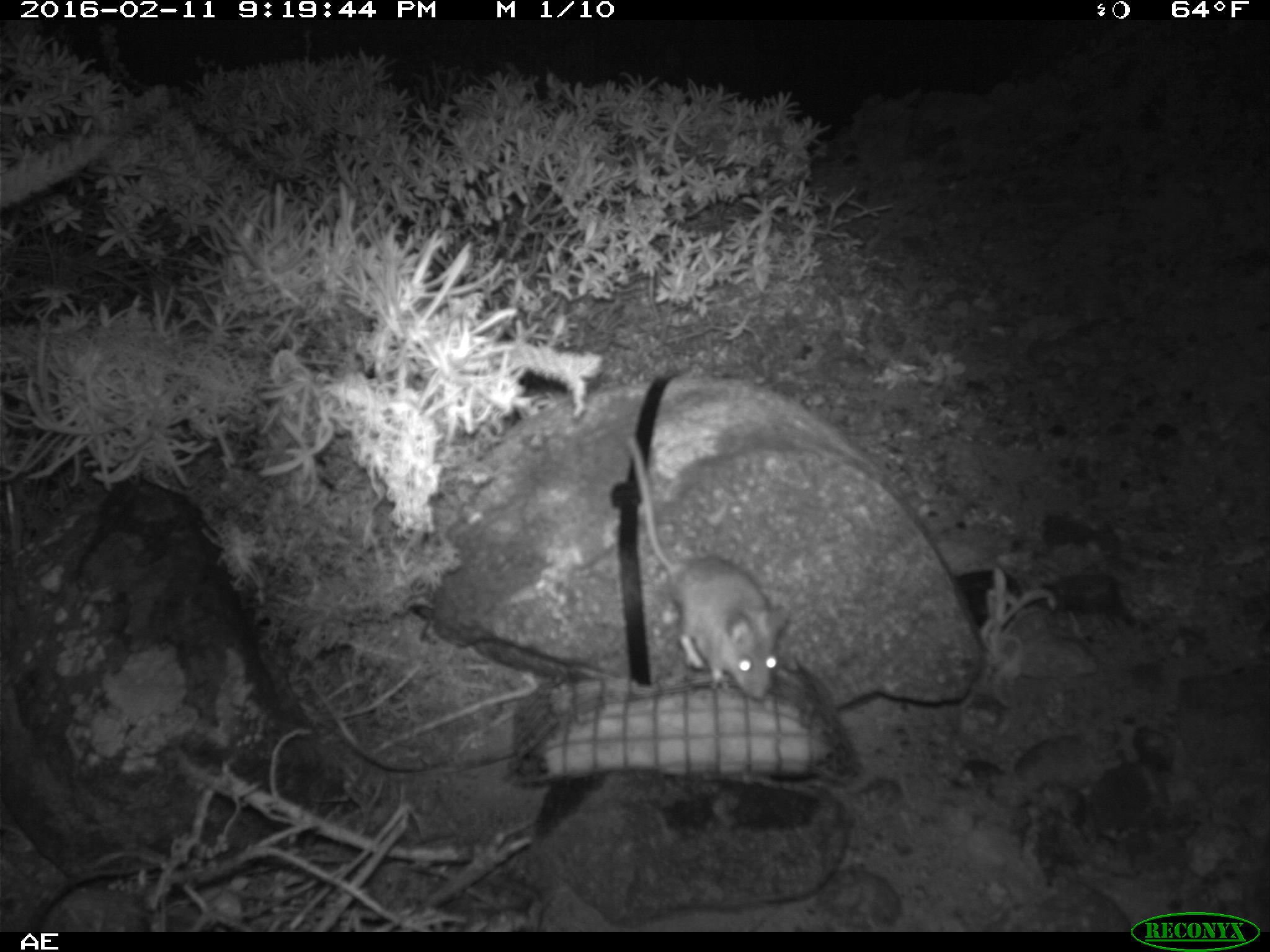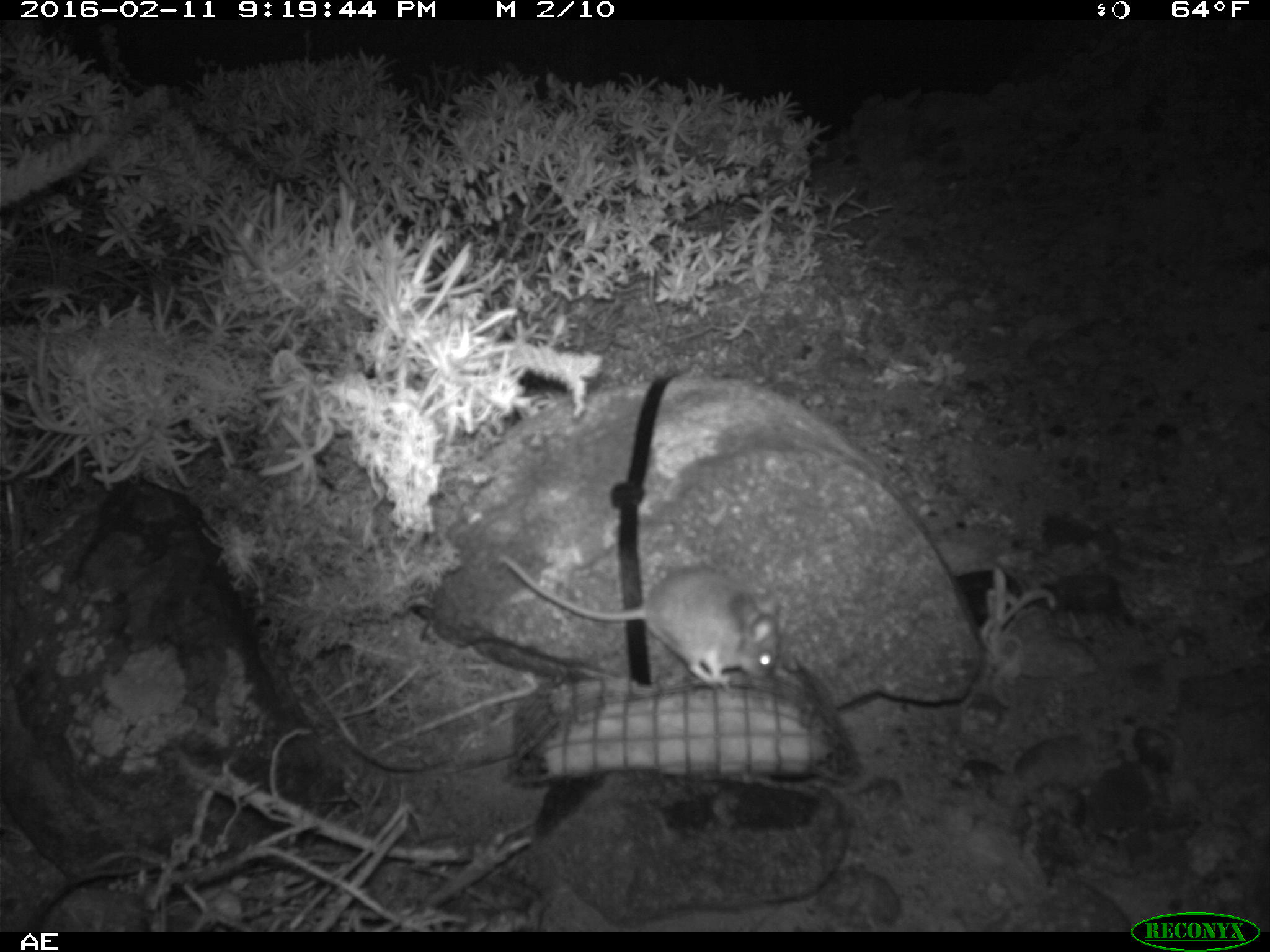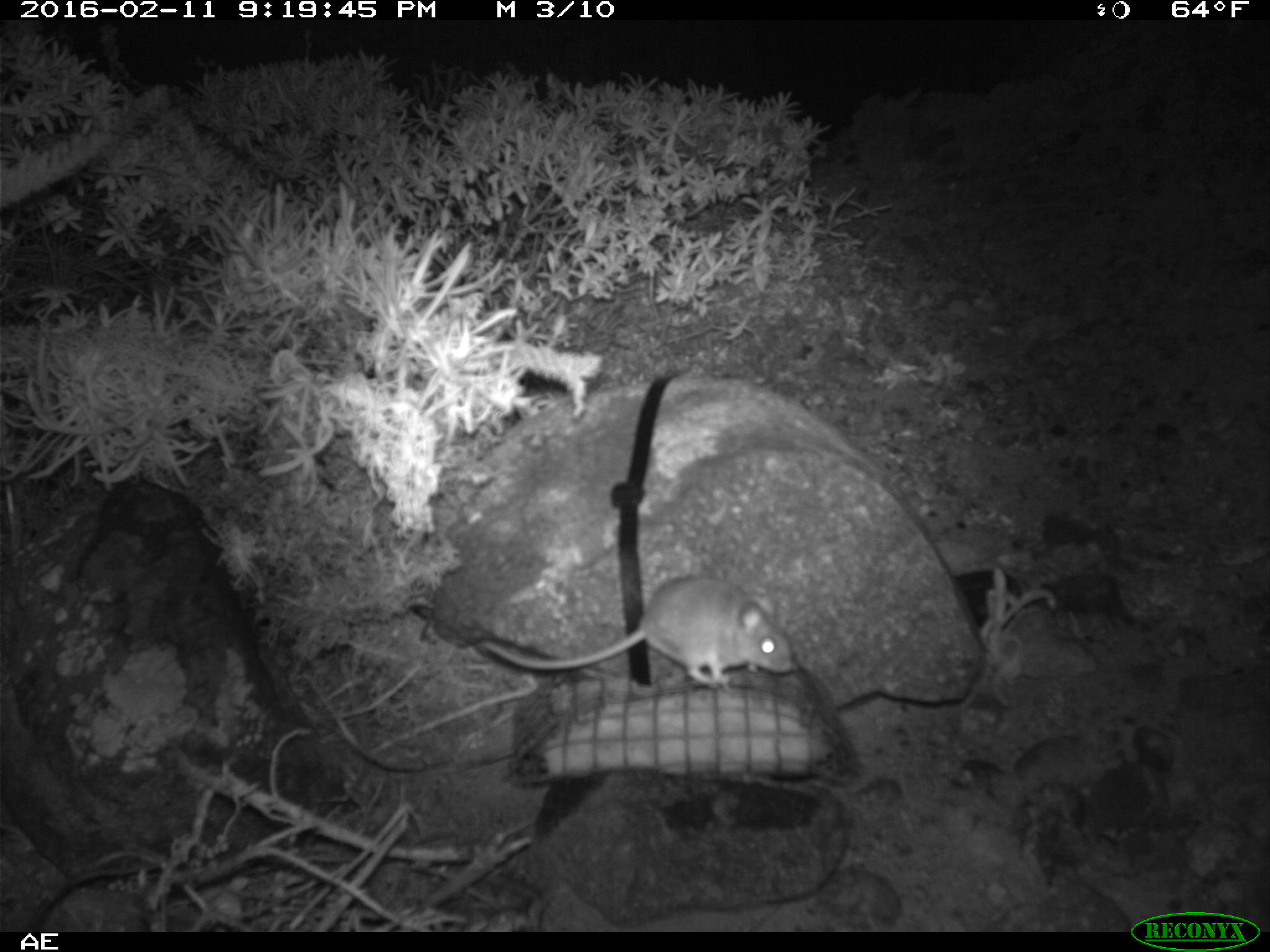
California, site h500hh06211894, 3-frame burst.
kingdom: Animalia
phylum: Chordata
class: Mammalia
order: Rodentia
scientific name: Rodentia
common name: rodent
Rodent (Rodentia).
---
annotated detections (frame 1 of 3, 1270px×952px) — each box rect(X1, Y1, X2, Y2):
rodent: rect(625, 434, 785, 700)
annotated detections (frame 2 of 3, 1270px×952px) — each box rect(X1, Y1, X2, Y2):
rodent: rect(499, 555, 779, 687)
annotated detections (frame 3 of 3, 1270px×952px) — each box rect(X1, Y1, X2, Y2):
rodent: rect(481, 576, 794, 690)